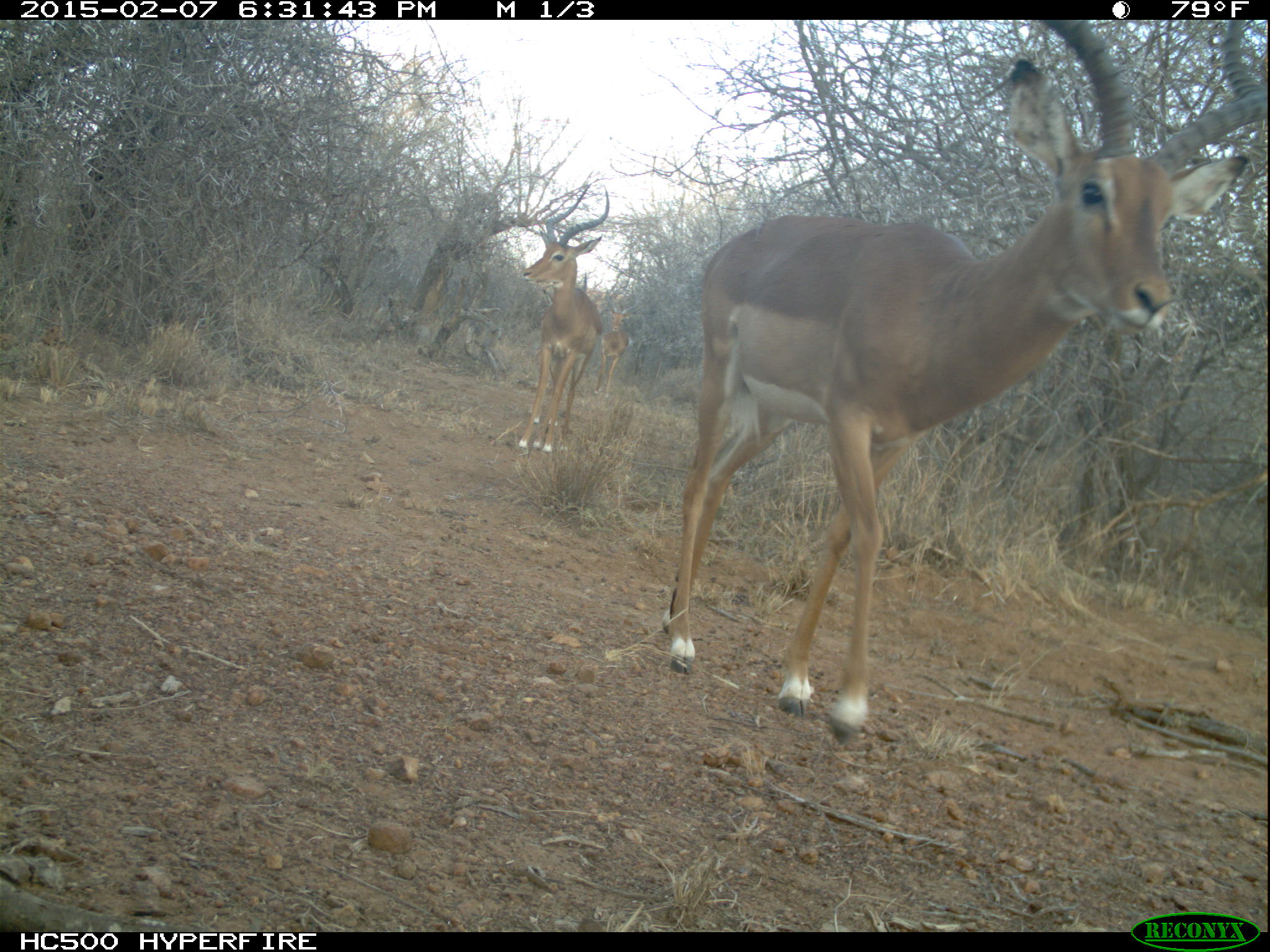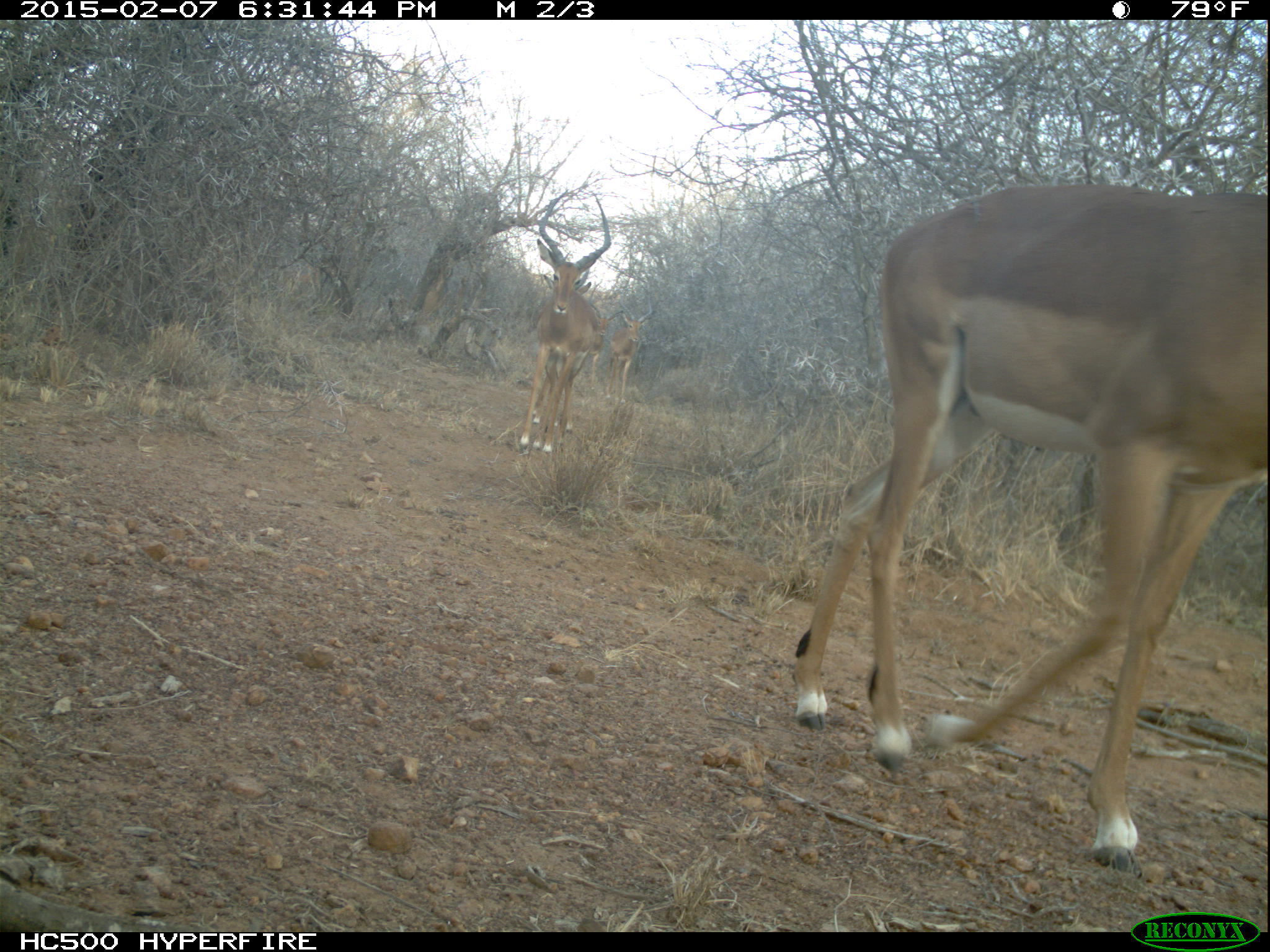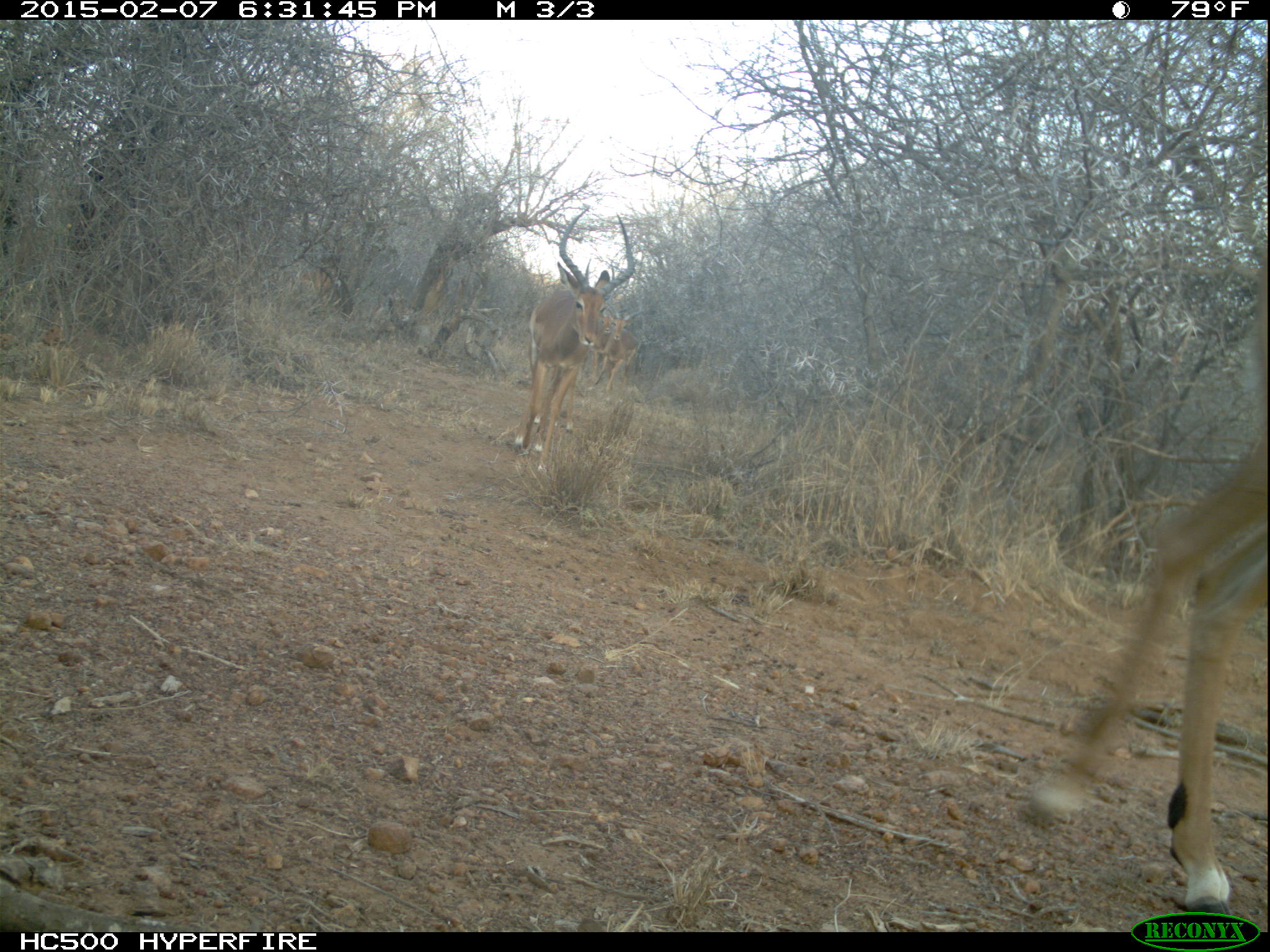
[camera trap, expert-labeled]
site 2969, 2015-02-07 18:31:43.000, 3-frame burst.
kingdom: Animalia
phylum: Chordata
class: Mammalia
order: Artiodactyla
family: Bovidae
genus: Aepyceros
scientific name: Aepyceros melampus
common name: impala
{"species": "Aepyceros melampus (impala)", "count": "6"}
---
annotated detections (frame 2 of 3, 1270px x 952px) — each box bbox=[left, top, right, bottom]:
aepyceros melampus: bbox=[789, 183, 1268, 869]; bbox=[519, 188, 611, 453]; bbox=[605, 293, 652, 402]; bbox=[578, 288, 623, 385]